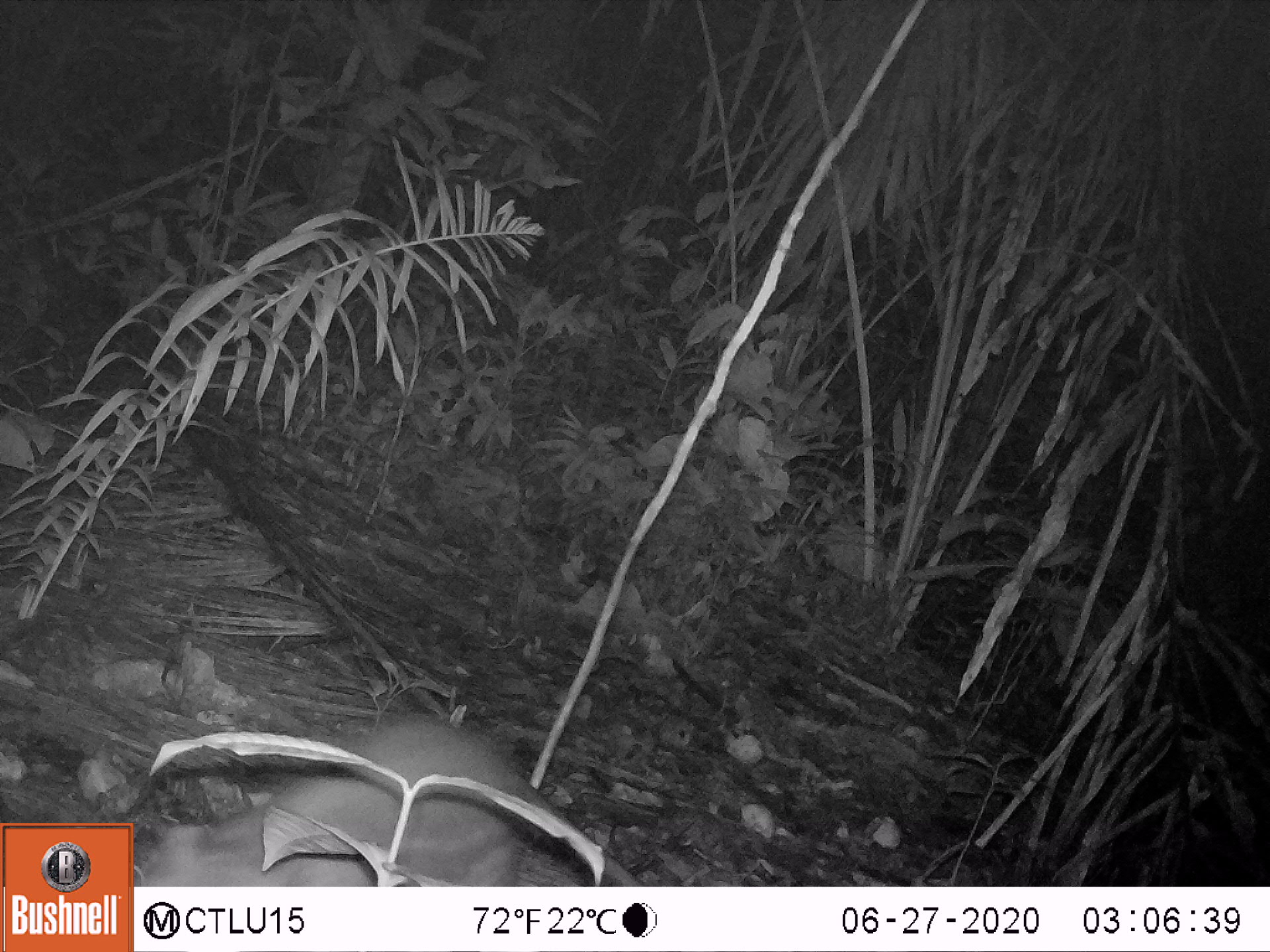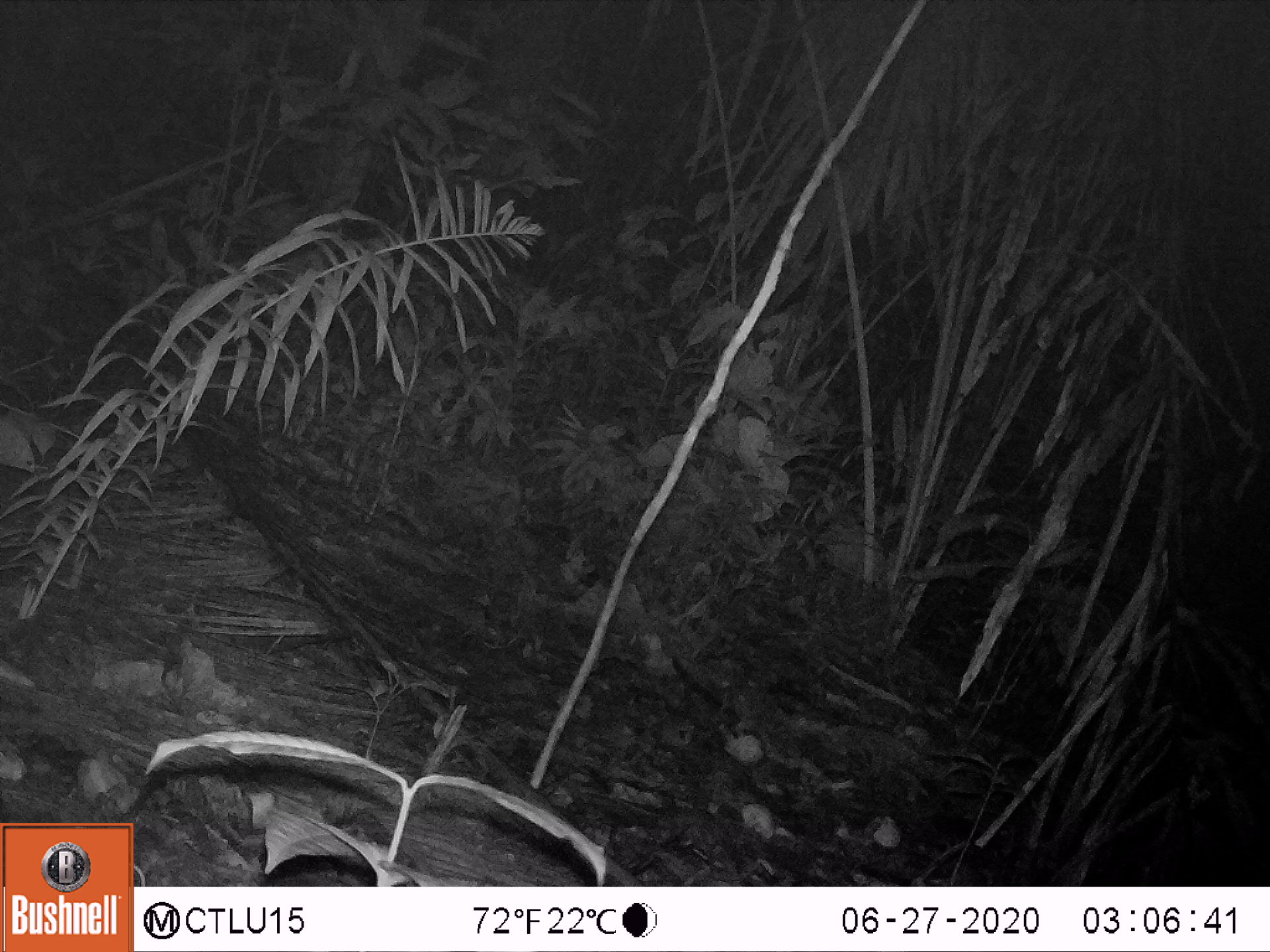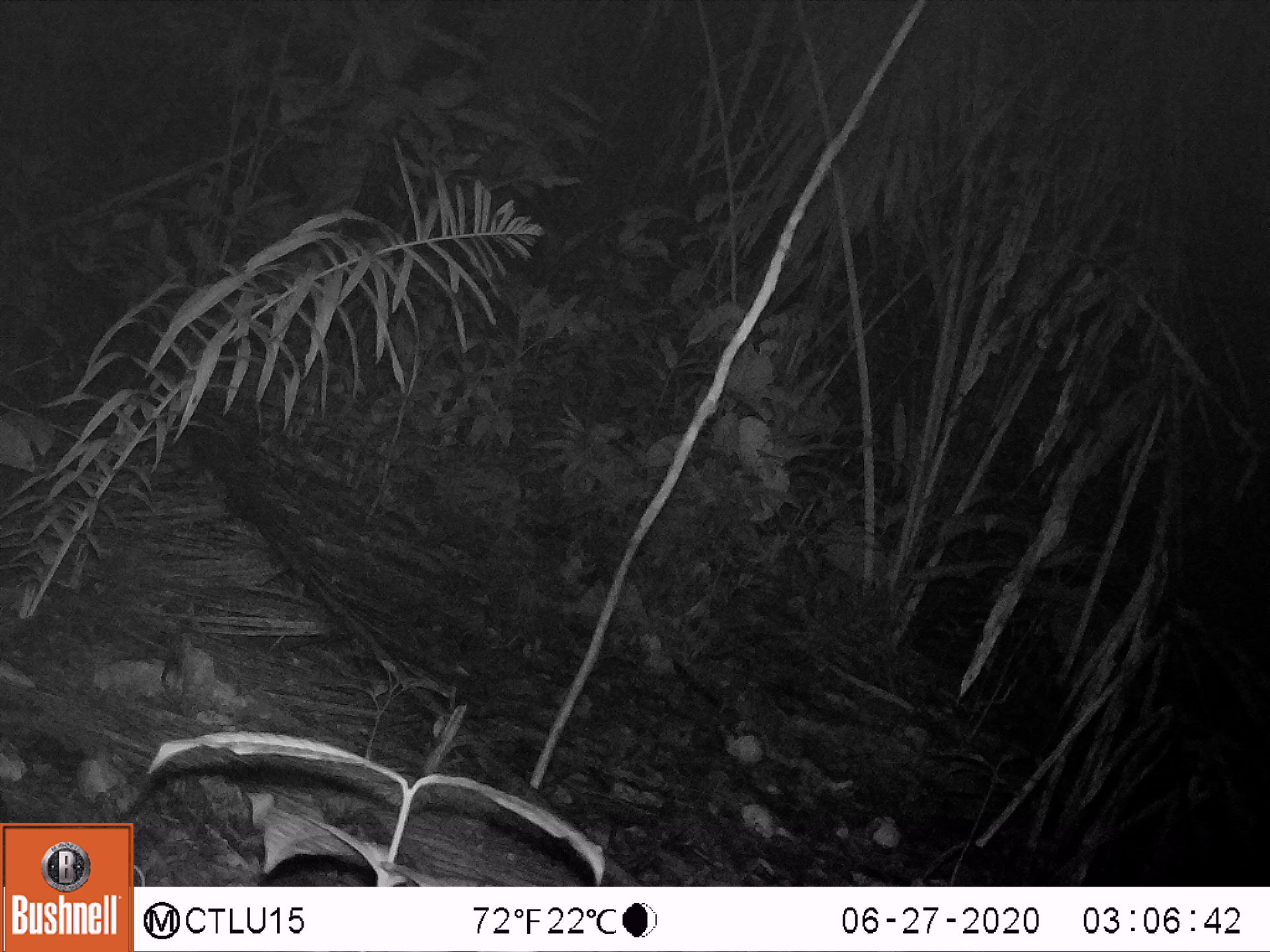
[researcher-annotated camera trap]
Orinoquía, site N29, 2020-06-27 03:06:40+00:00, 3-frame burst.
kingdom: Animalia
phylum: Chordata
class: Mammalia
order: Rodentia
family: Cuniculidae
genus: Cuniculus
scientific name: Cuniculus paca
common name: spotted paca